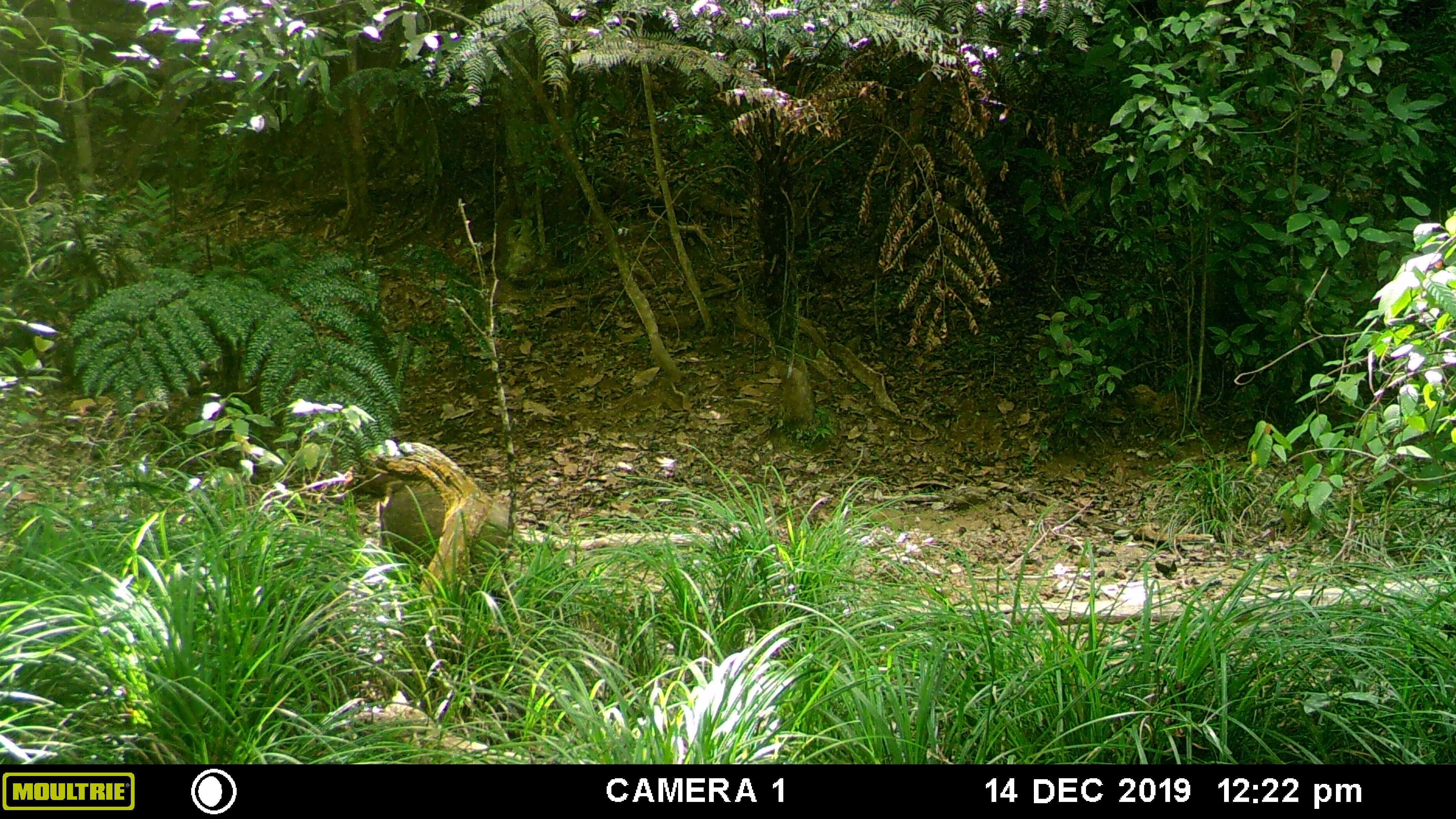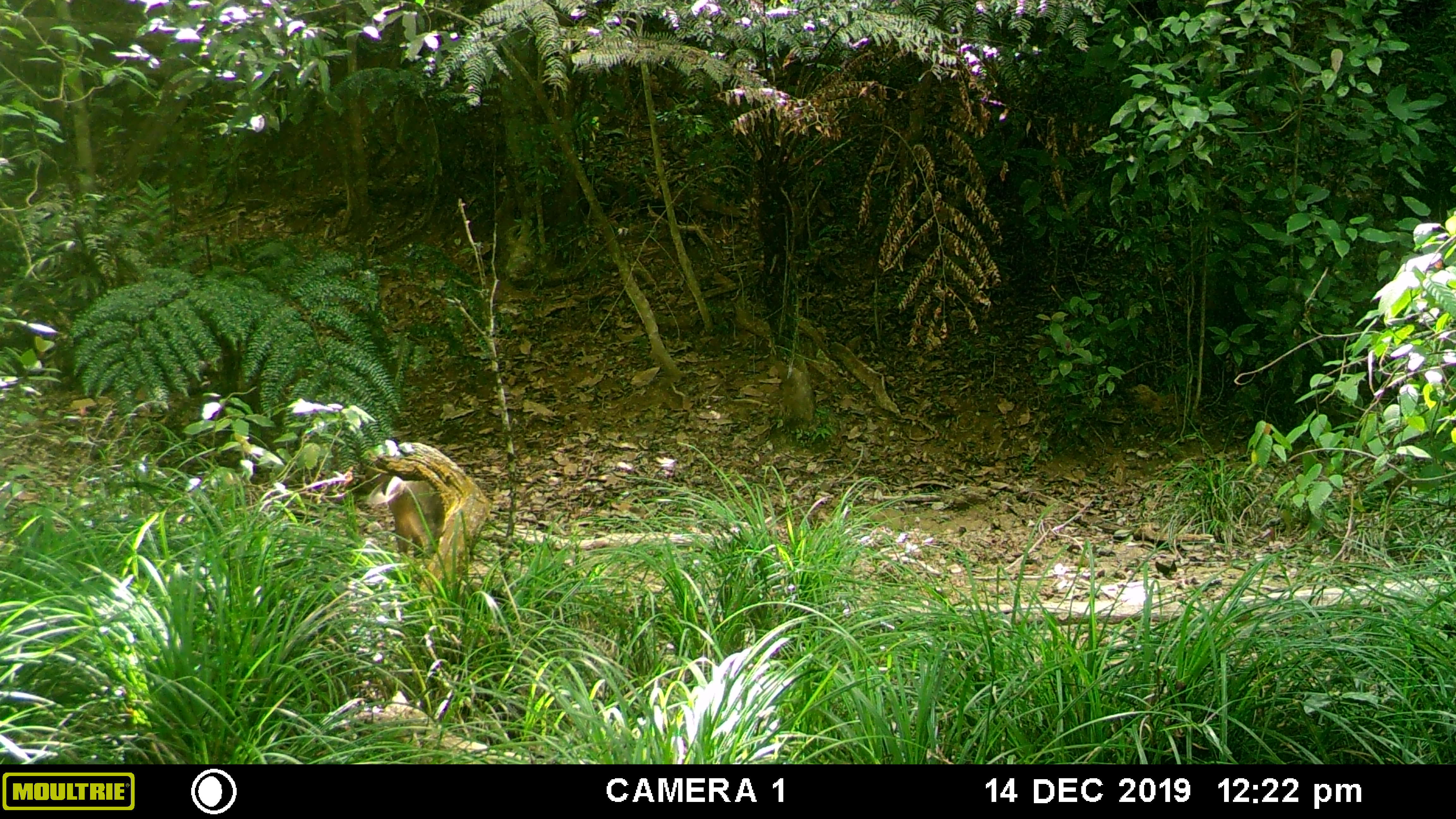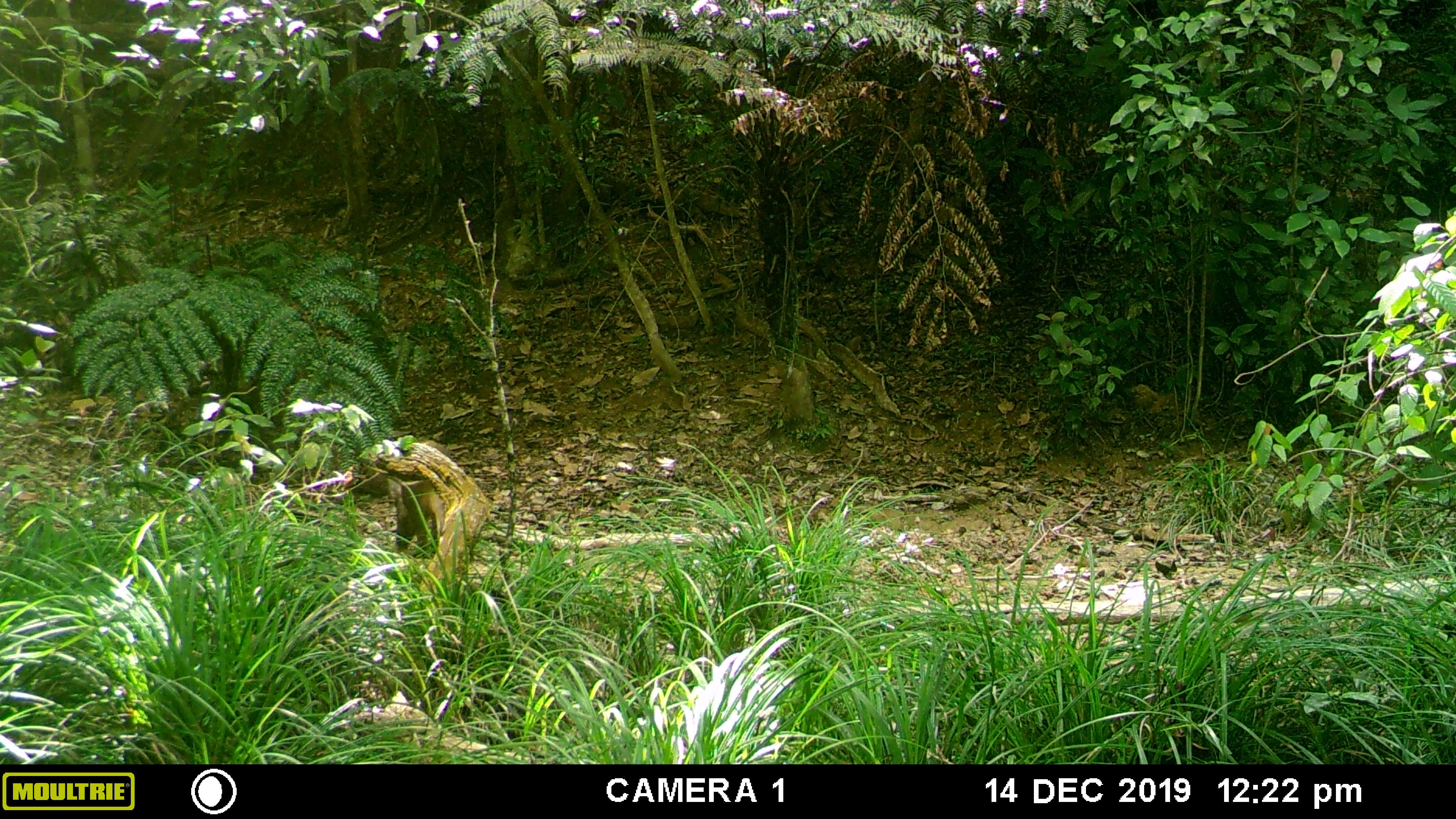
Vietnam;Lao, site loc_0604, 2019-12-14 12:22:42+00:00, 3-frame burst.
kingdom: Animalia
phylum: Chordata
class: Mammalia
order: Artiodactyla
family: Suidae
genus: Sus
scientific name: Sus scrofa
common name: eurasian wild pig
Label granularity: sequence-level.